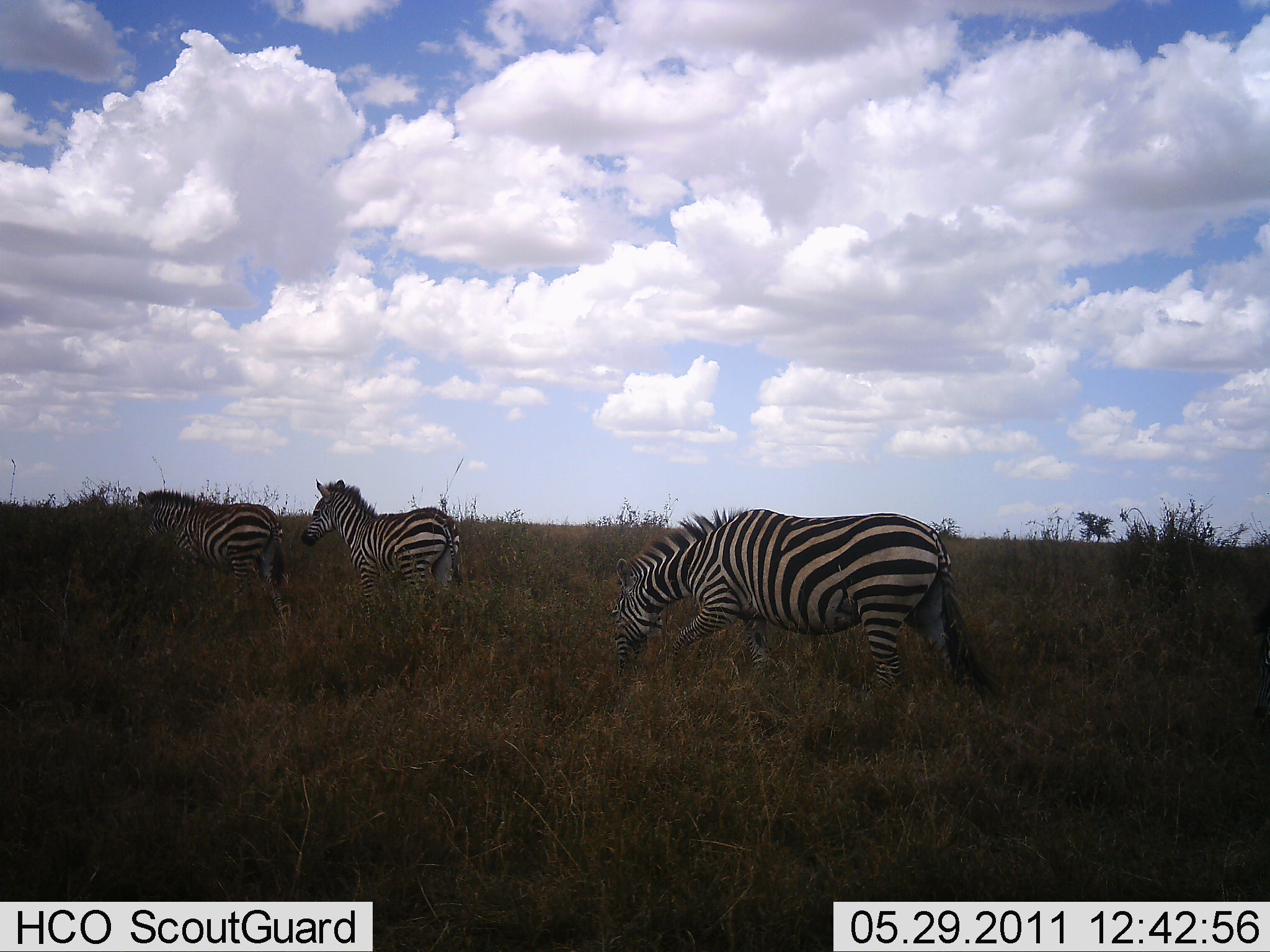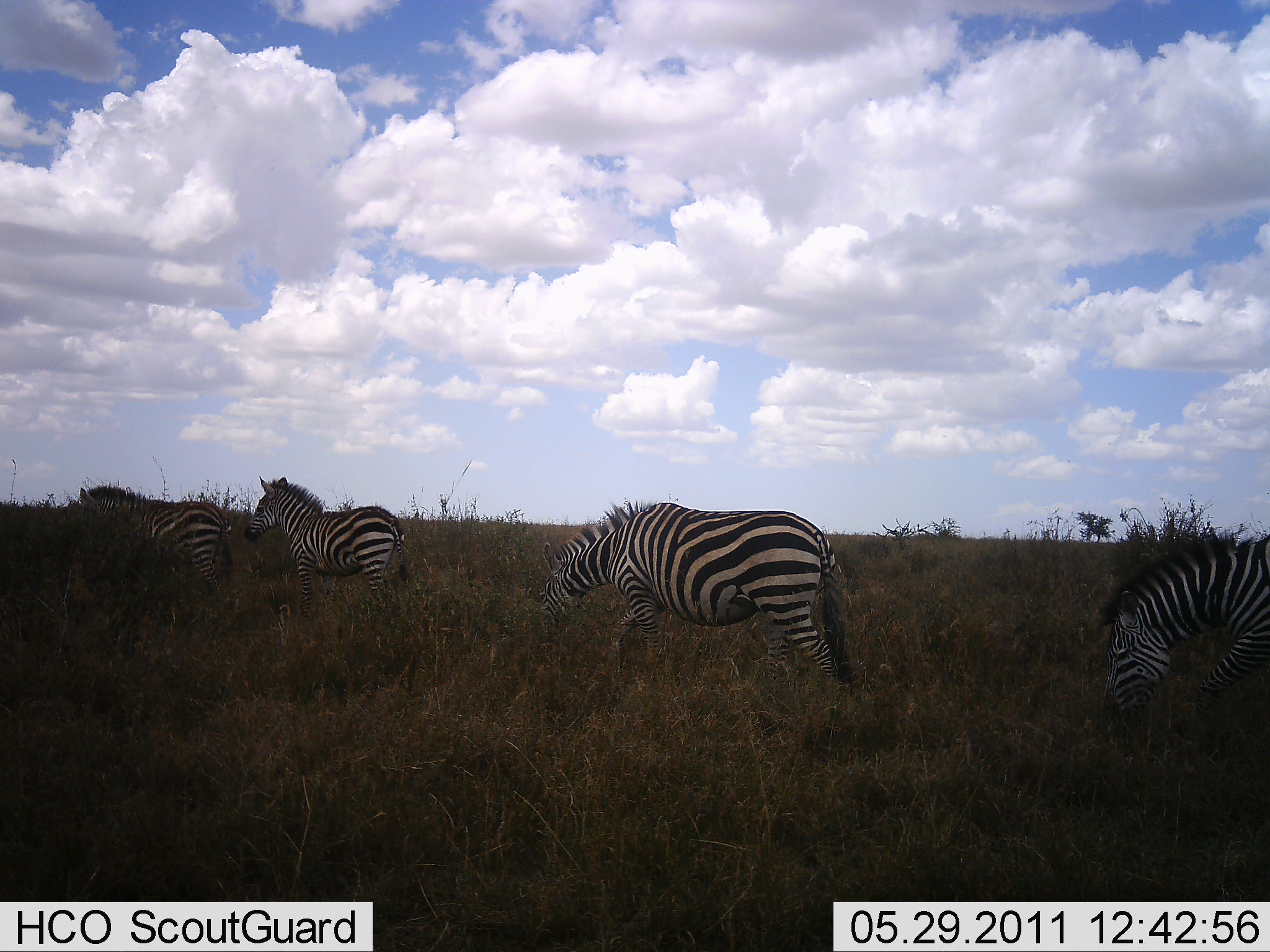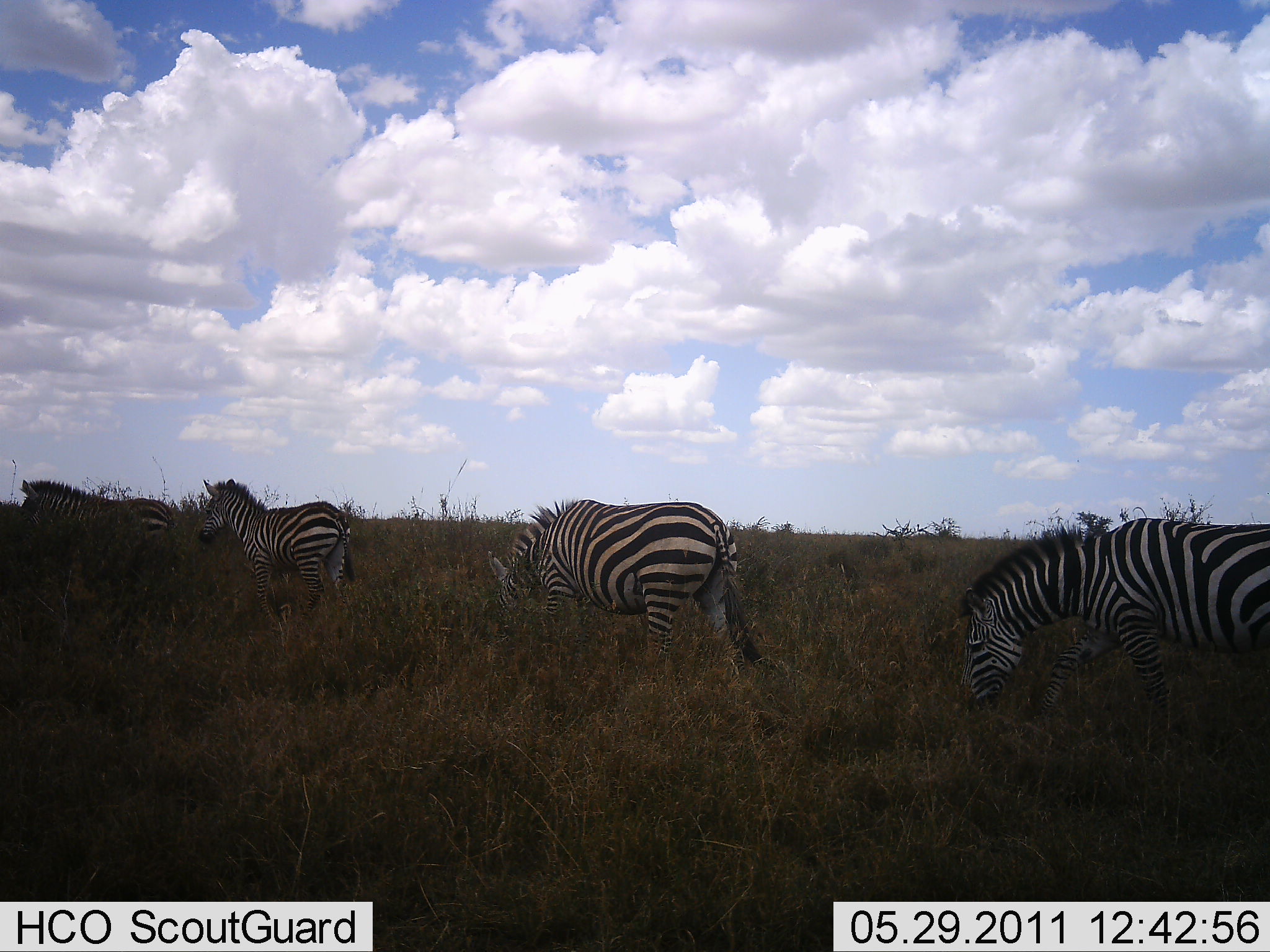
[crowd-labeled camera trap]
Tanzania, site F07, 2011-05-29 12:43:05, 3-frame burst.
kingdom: Animalia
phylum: Chordata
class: Mammalia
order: Perissodactyla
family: Equidae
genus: Equus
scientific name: Equus quagga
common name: plains zebra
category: zebra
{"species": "zebra (plains zebra) (Equus quagga)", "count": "4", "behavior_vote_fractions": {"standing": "18%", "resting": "0%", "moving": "91%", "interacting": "0%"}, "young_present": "0%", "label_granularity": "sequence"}